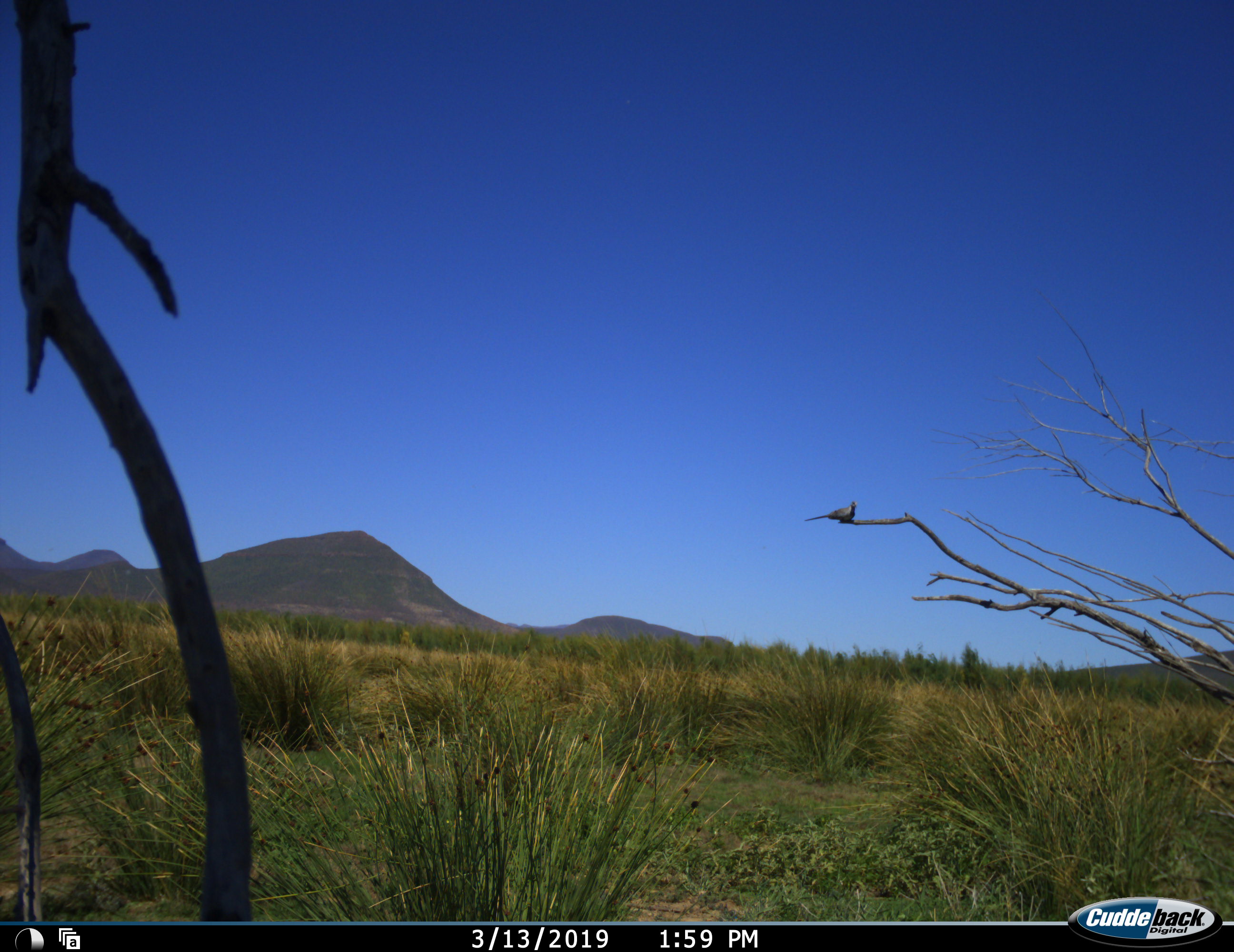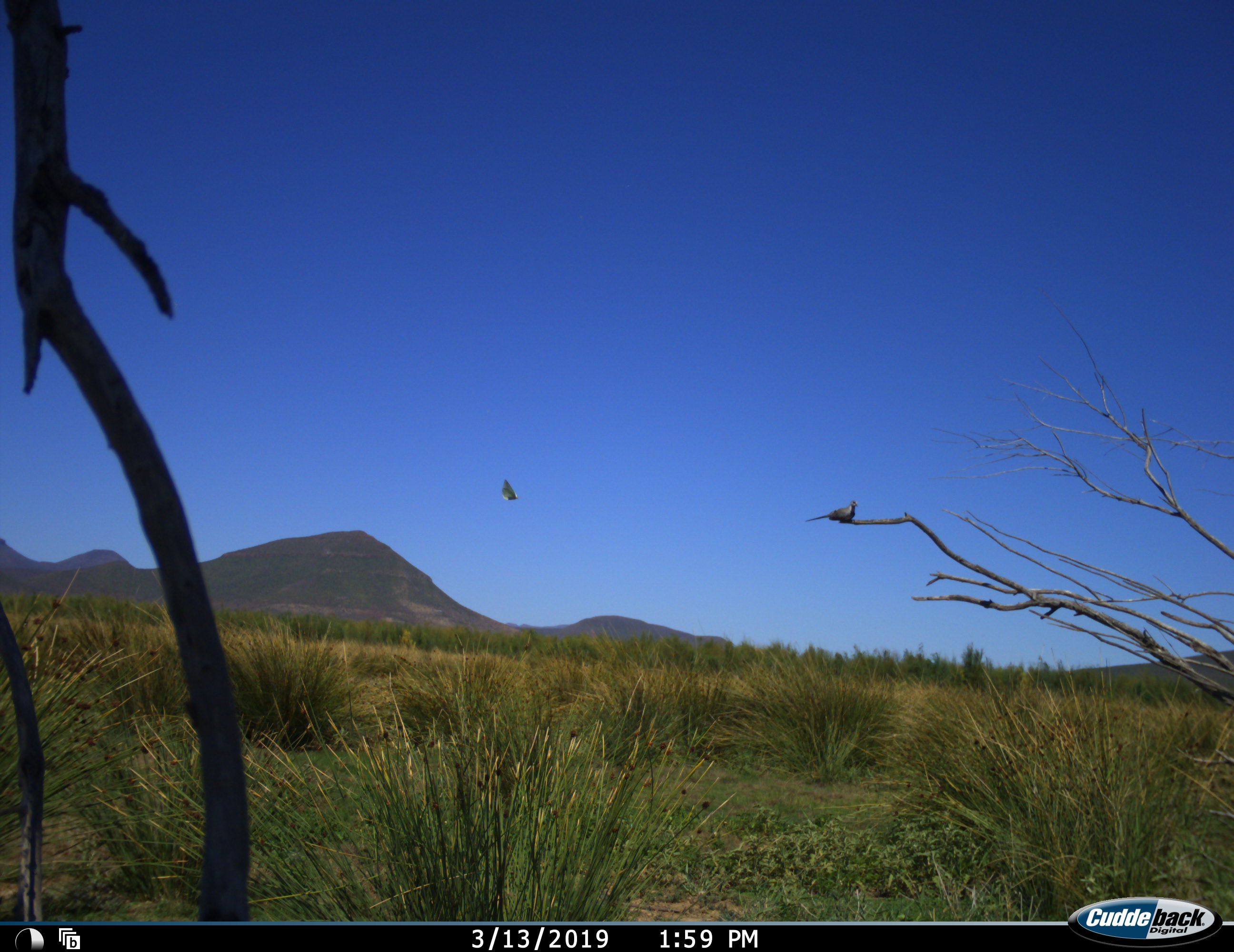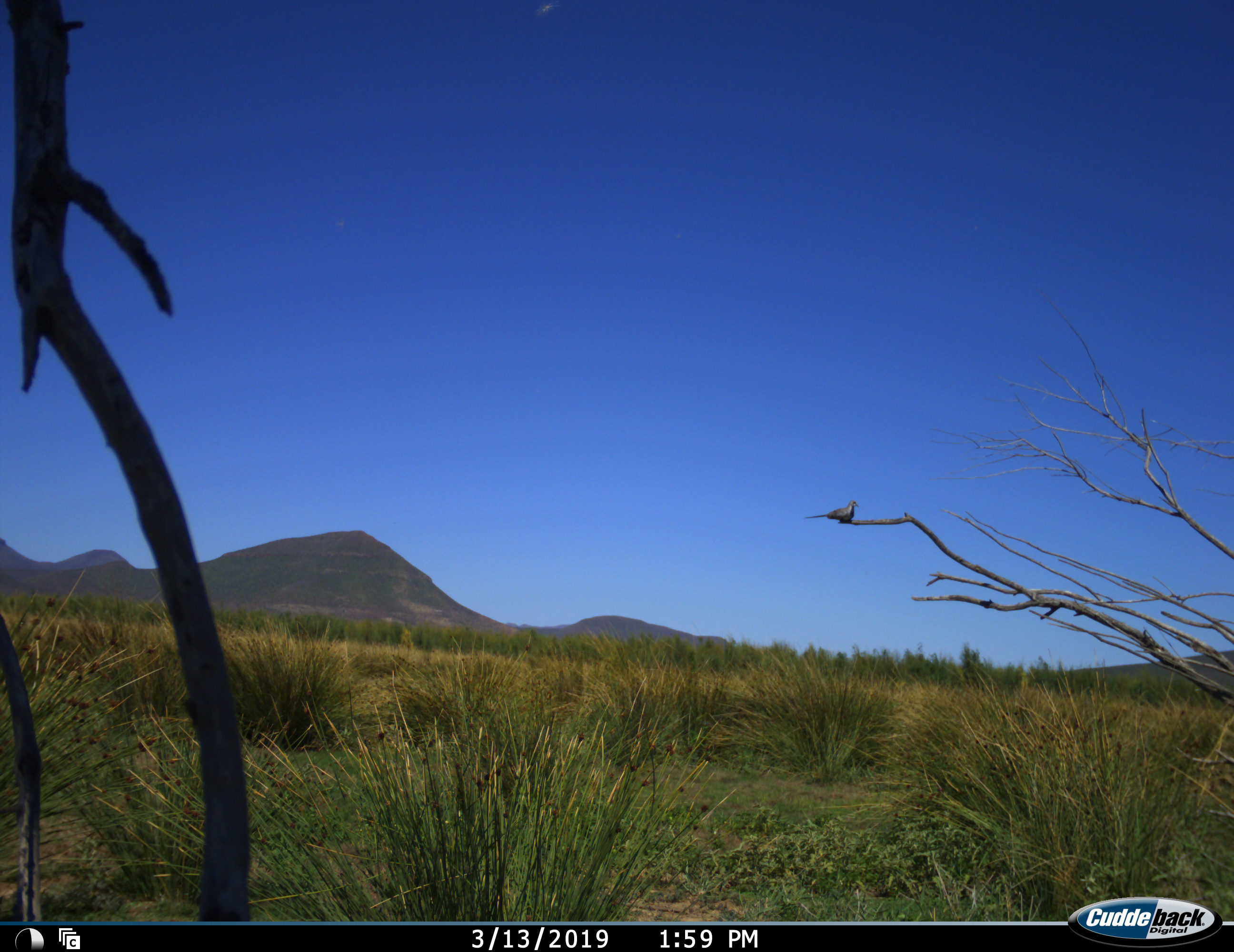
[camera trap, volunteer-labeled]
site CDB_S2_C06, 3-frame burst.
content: unidentified animal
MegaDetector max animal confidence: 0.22